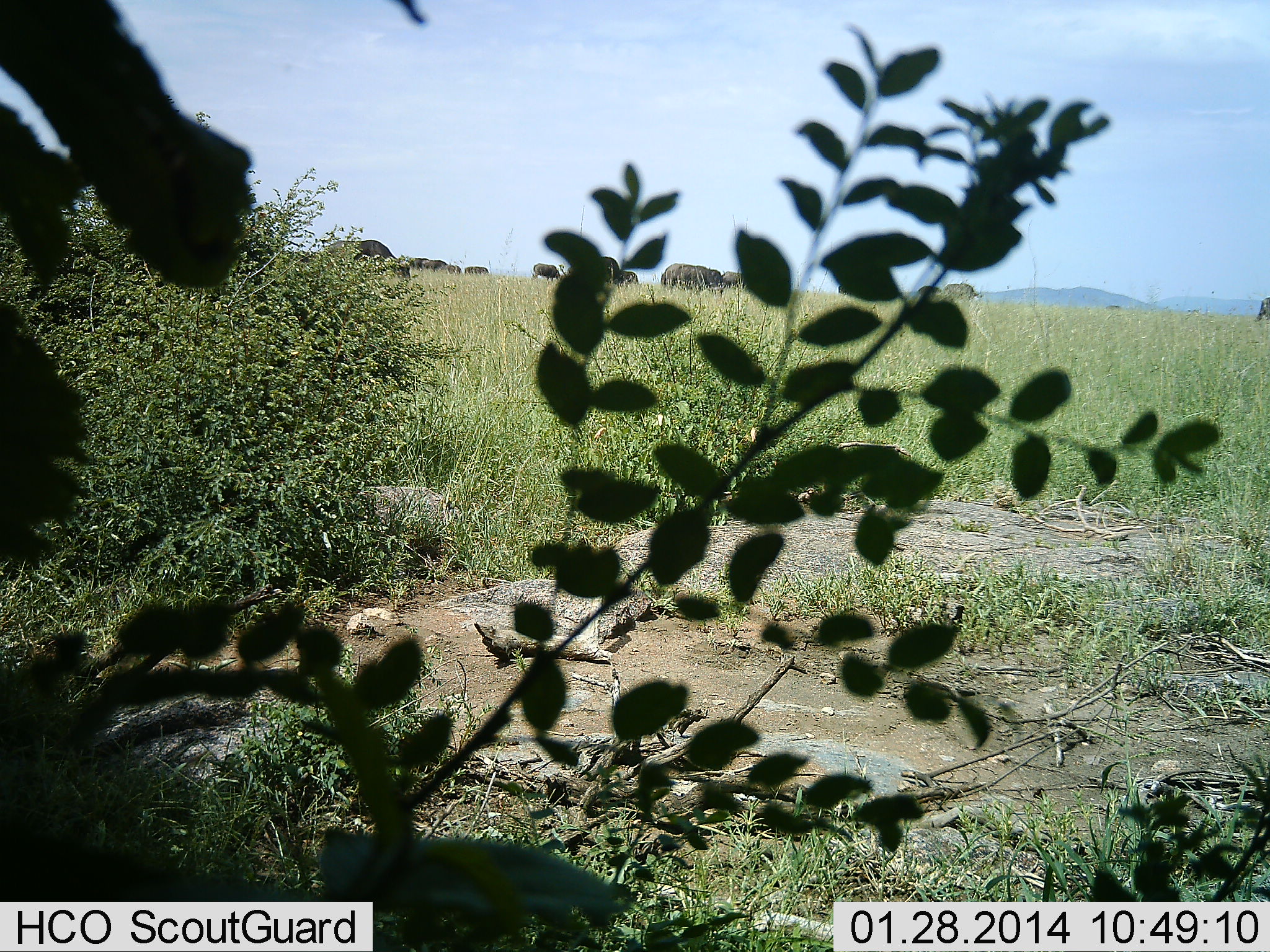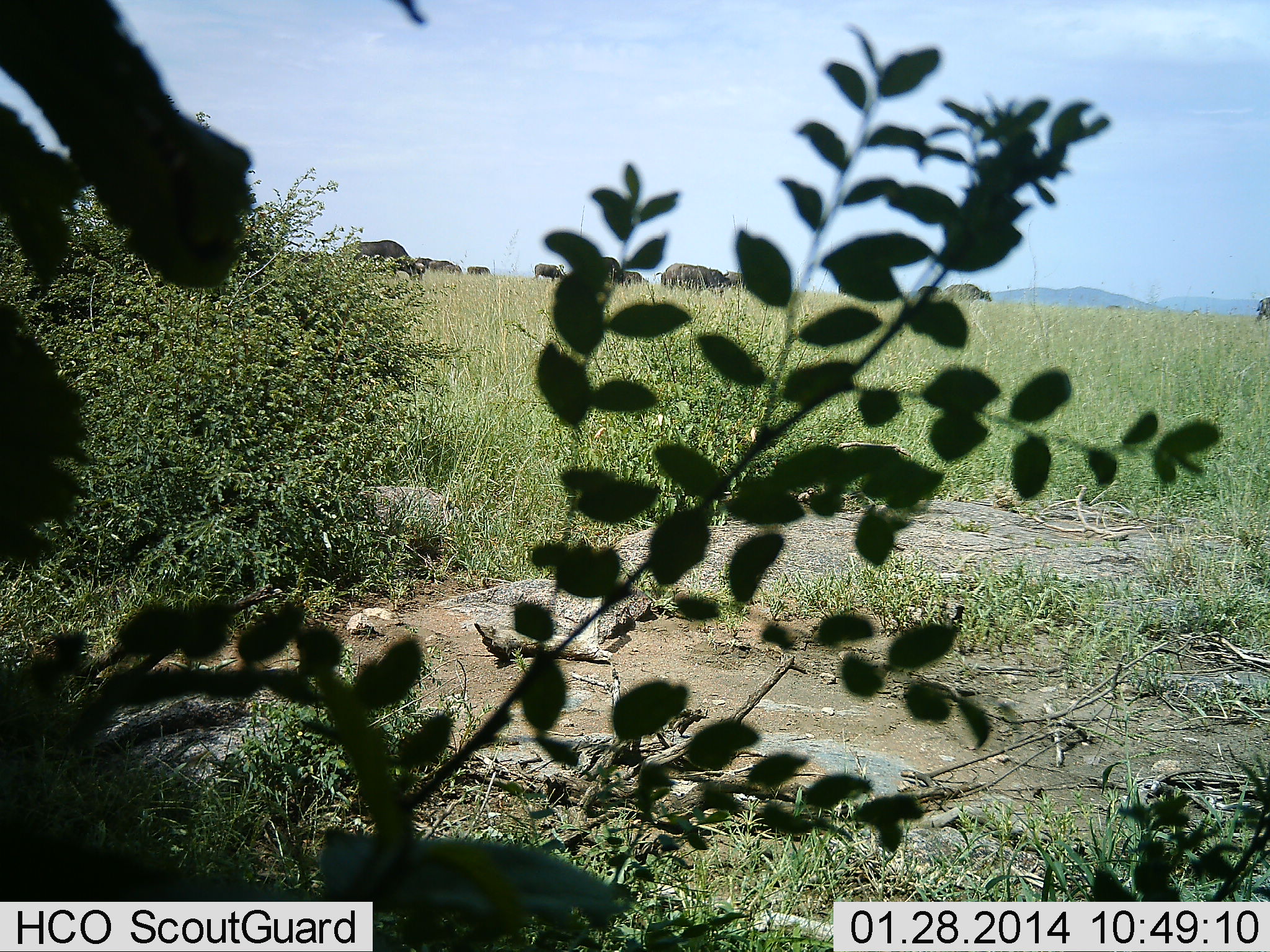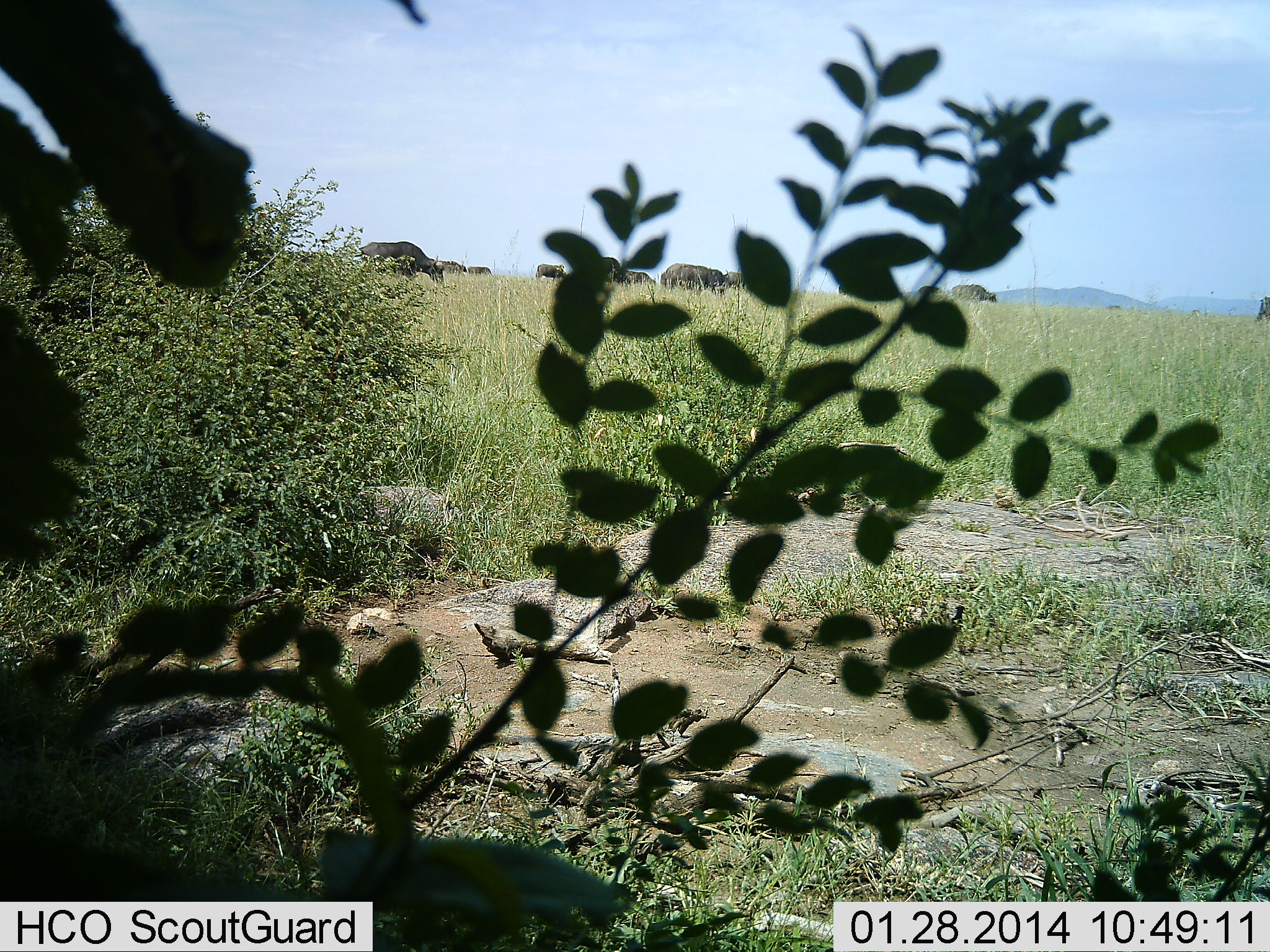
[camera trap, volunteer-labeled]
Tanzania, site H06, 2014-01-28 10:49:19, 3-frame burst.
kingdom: Animalia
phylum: Chordata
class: Mammalia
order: Artiodactyla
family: Bovidae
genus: Syncerus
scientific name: Syncerus caffer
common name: cape buffalo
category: buffalo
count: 10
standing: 40%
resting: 0%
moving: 70%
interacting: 0%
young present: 0%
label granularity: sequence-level